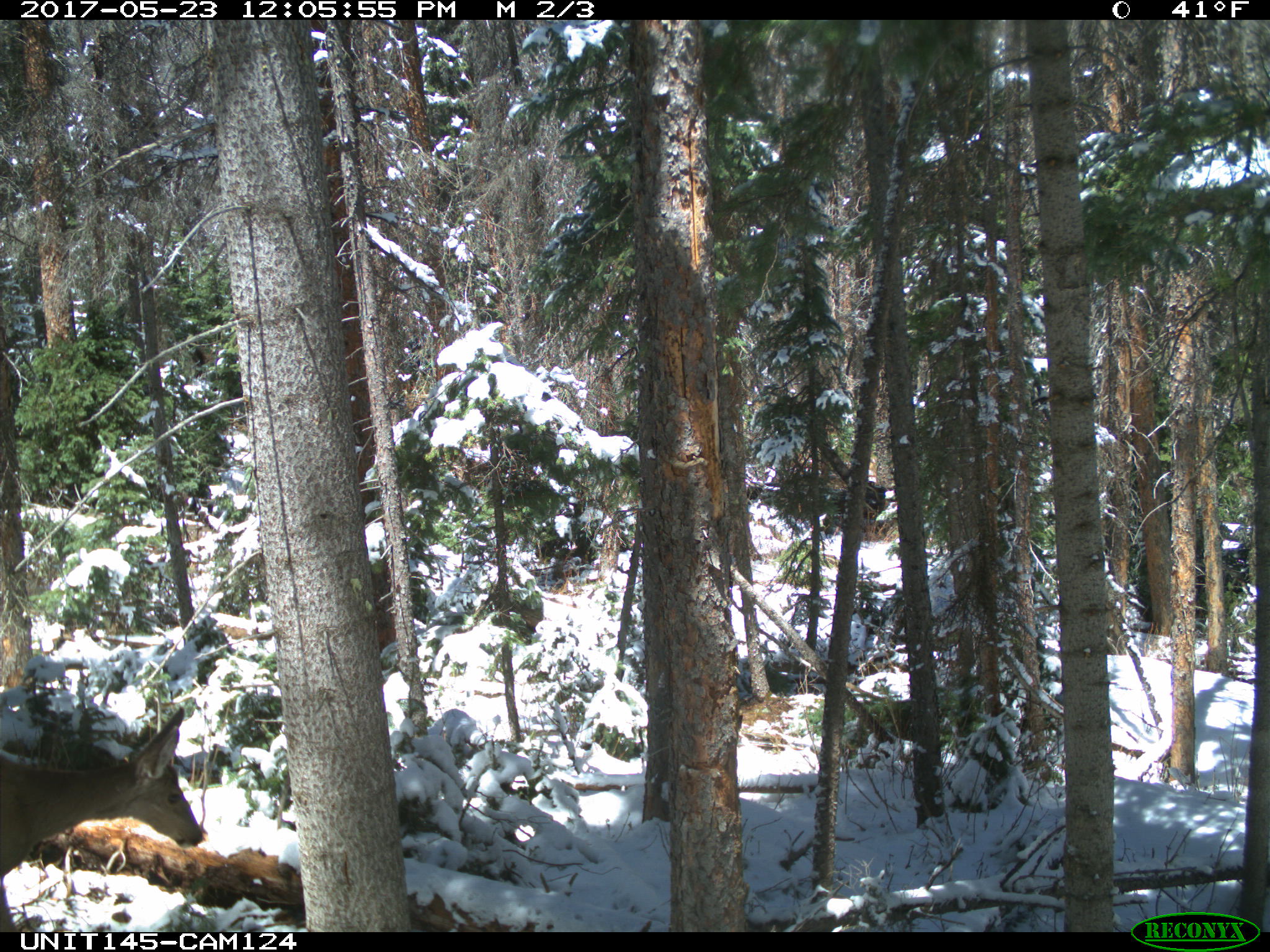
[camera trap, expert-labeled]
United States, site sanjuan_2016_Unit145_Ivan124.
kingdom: Animalia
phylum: Chordata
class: Mammalia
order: Artiodactyla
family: Cervidae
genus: Odocoileus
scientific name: Odocoileus hemionus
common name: mule deer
Odocoileus hemionus (mule deer).